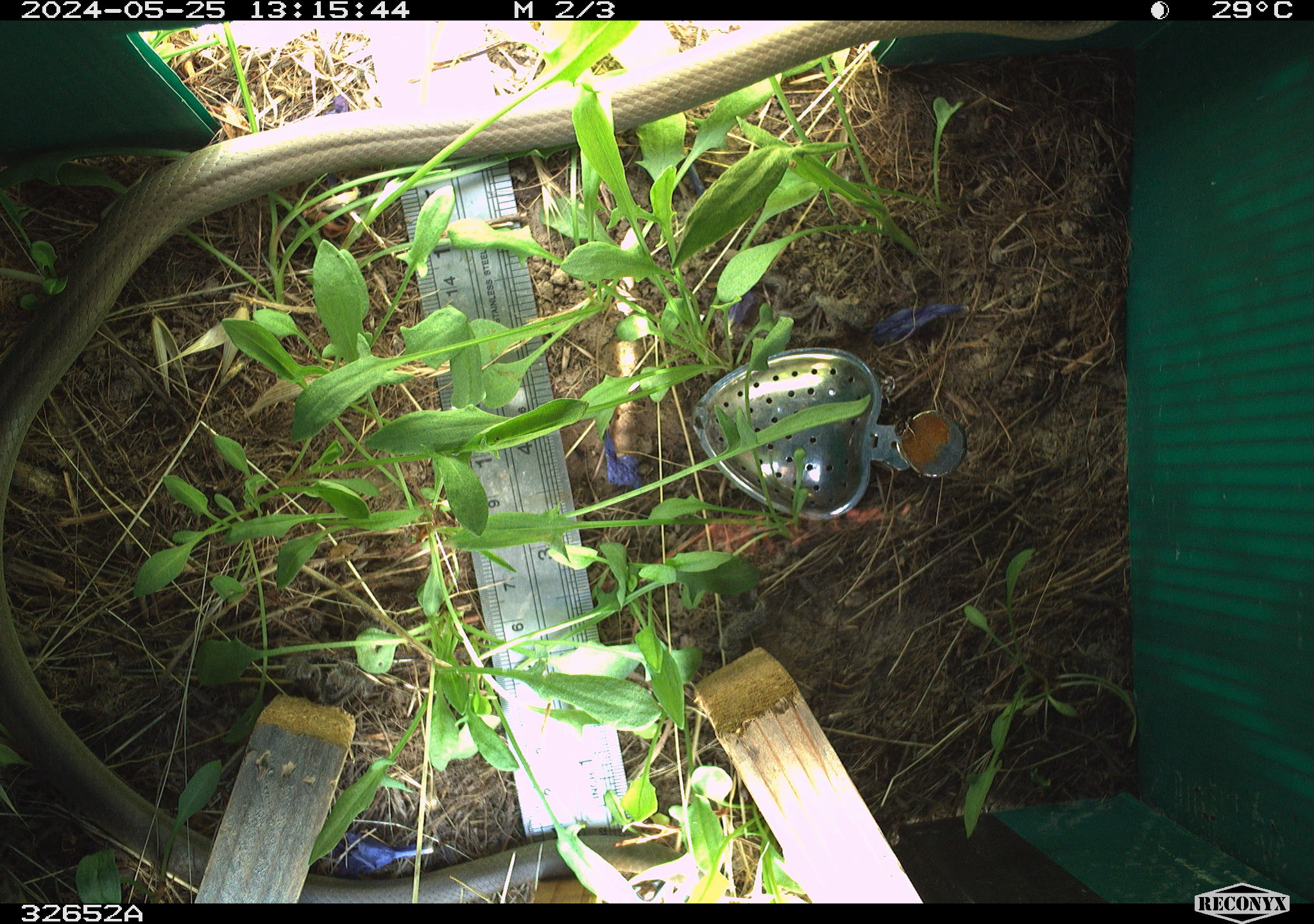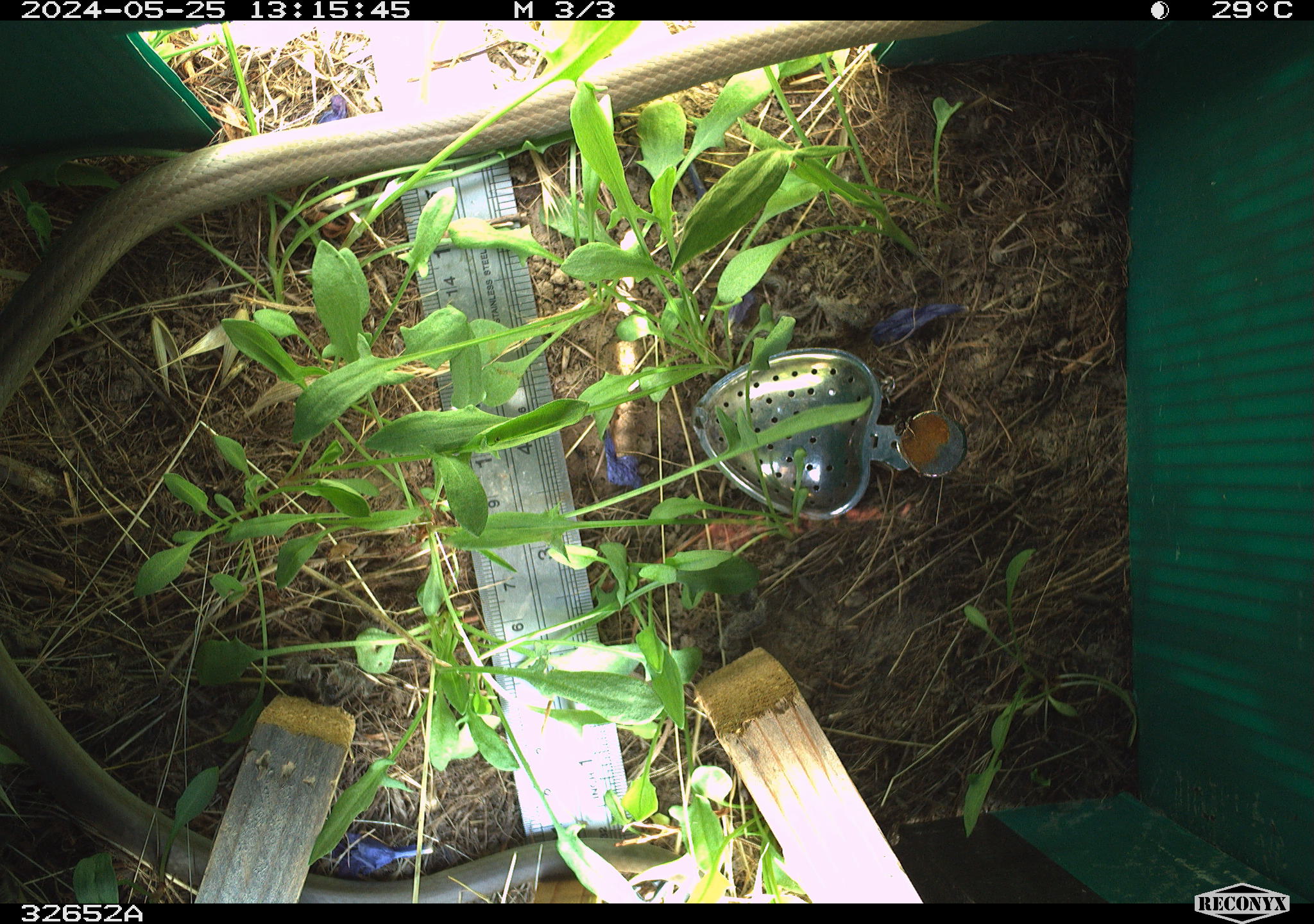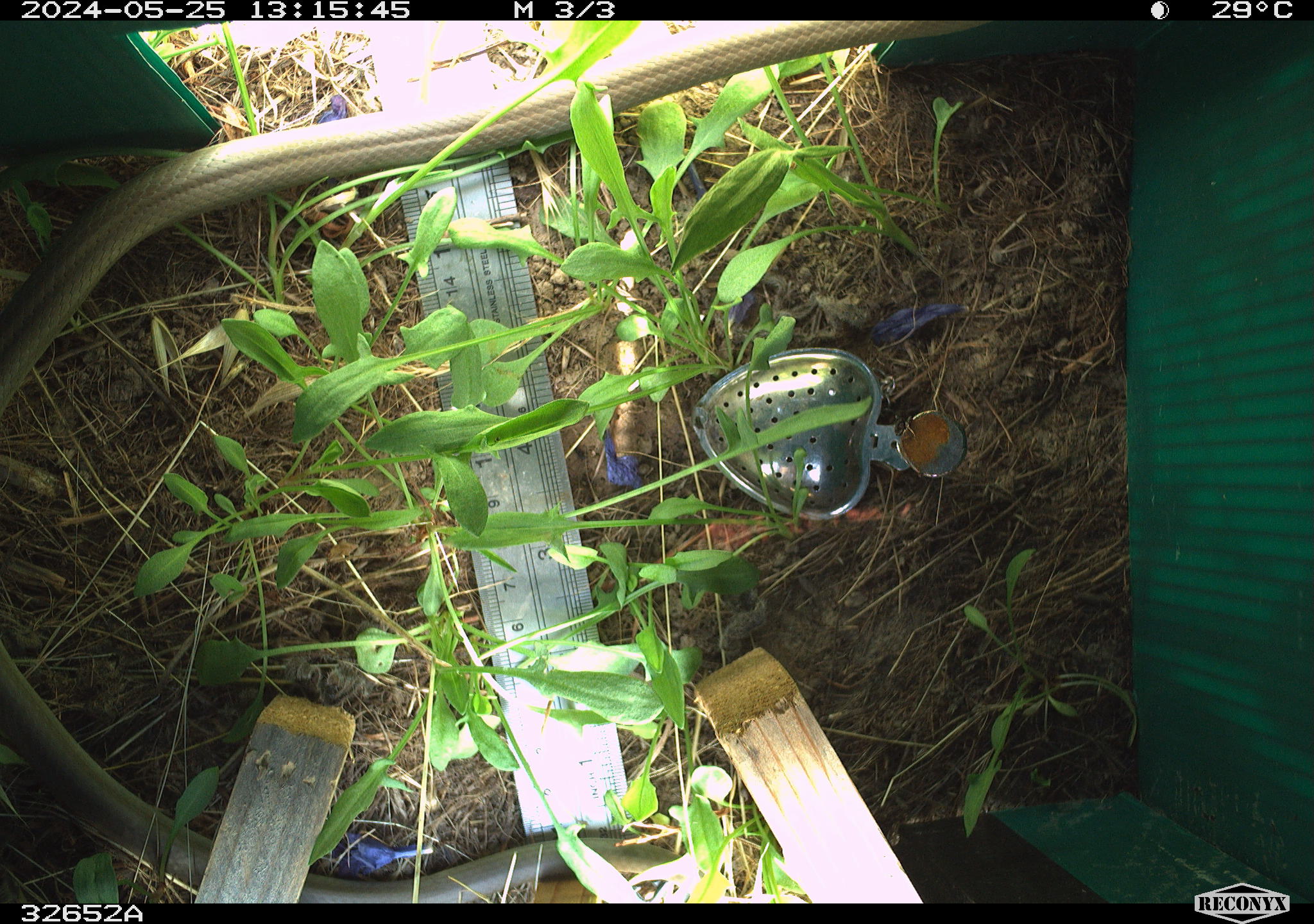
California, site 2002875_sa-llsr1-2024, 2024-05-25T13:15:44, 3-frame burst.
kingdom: Animalia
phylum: Chordata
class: Reptilia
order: Squamata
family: Colubridae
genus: Coluber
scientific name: Coluber constrictor mormon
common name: western yellow-bellied racer